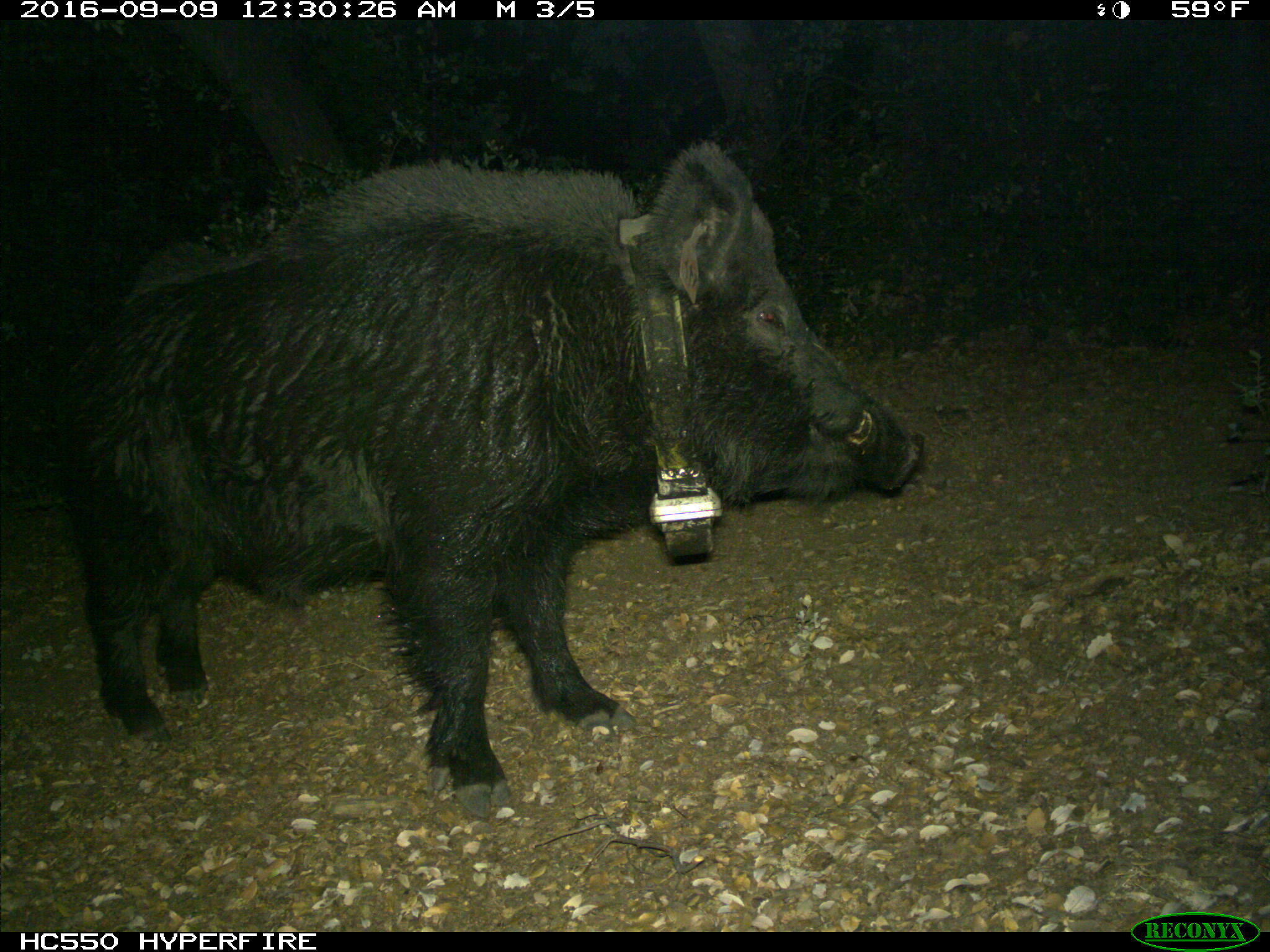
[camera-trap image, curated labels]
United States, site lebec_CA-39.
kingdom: Animalia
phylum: Chordata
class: Mammalia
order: Artiodactyla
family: Suidae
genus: Sus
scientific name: Sus scrofa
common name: wild boar